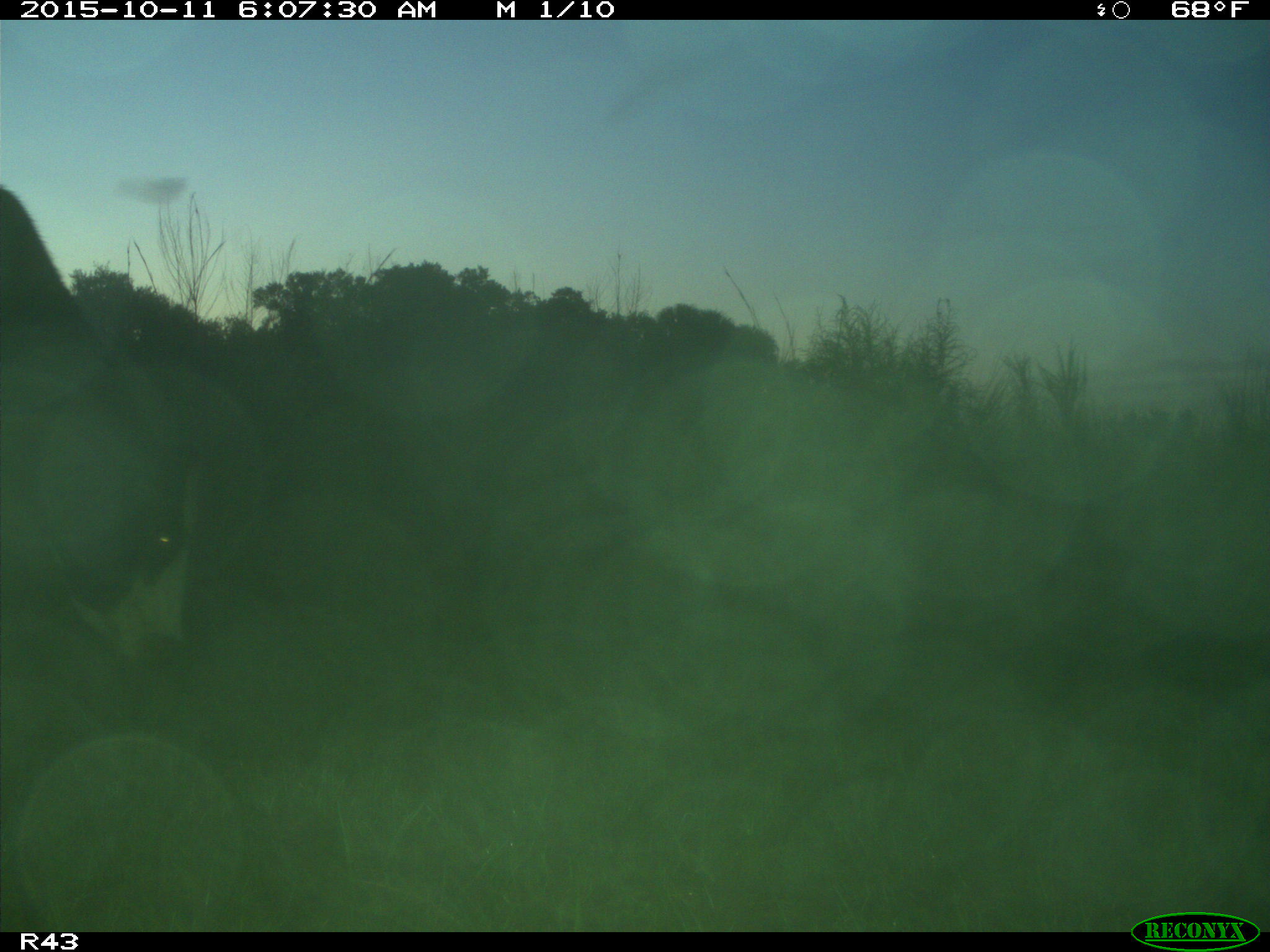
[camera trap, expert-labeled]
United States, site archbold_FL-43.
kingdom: Animalia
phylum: Chordata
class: Mammalia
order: Artiodactyla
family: Bovidae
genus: Bos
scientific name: Bos taurus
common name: domestic cow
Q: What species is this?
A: Bos taurus (domestic cow).